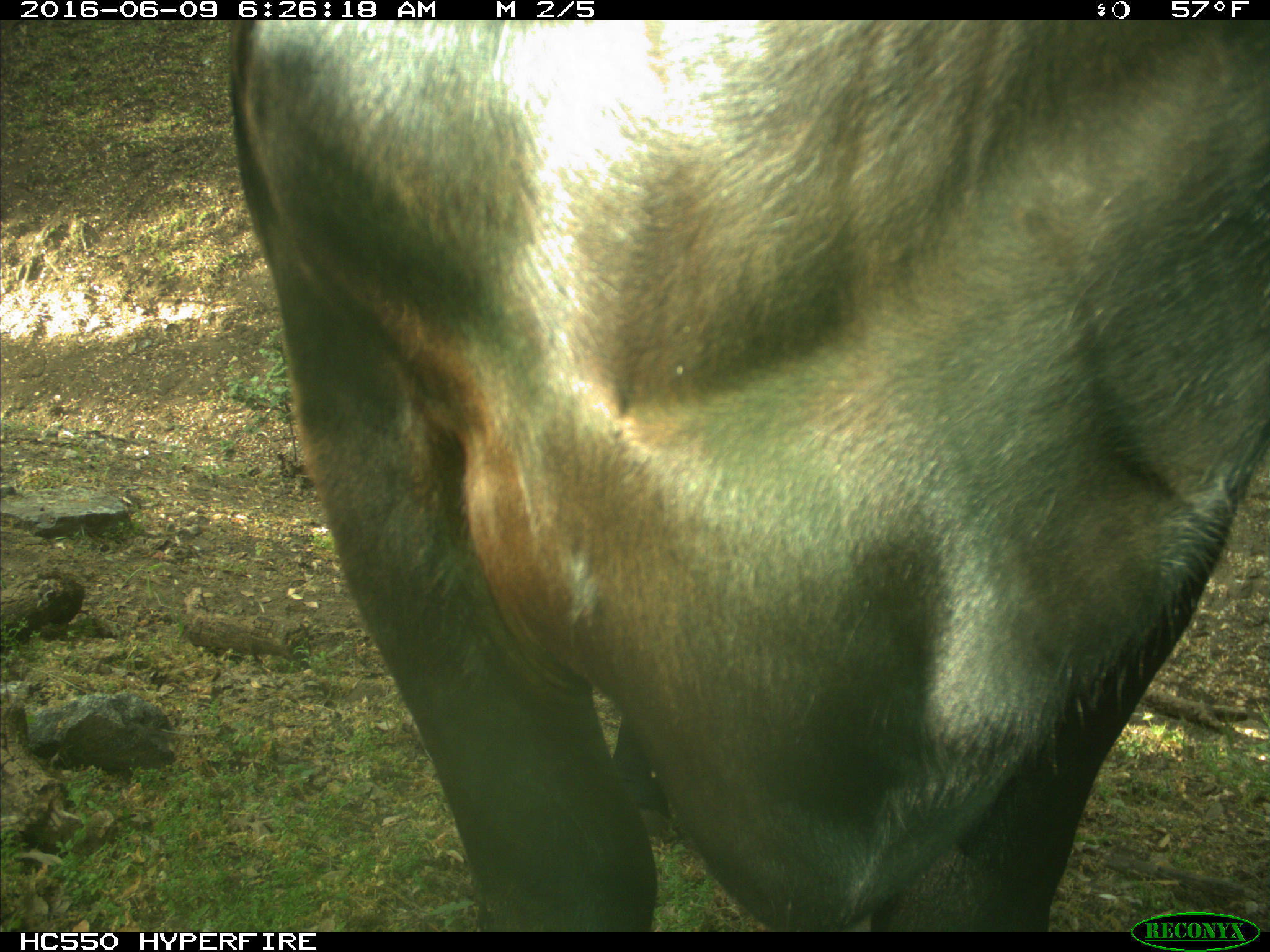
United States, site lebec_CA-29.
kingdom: Animalia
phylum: Chordata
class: Mammalia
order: Artiodactyla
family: Bovidae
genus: Bos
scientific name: Bos taurus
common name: domestic cow